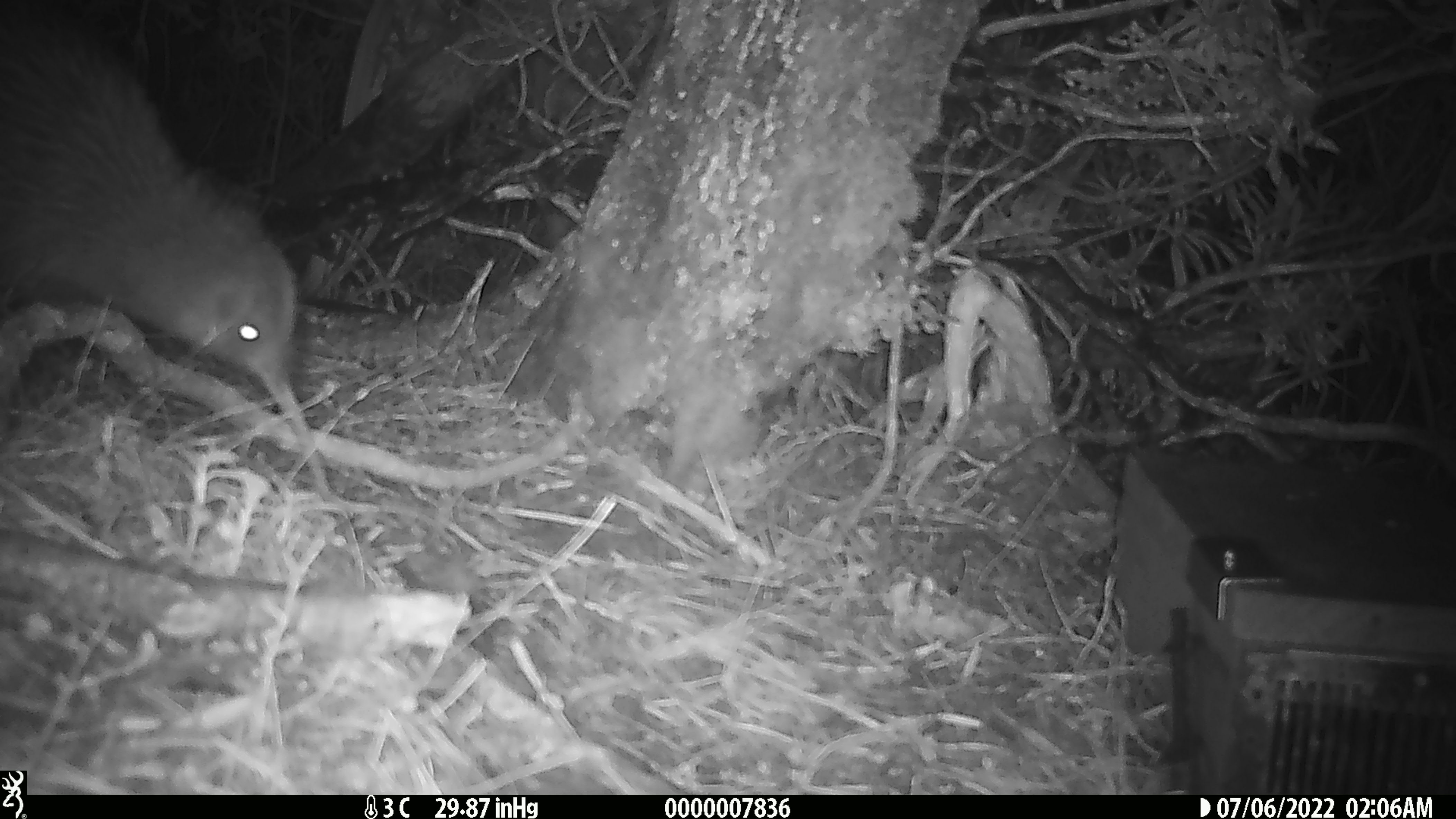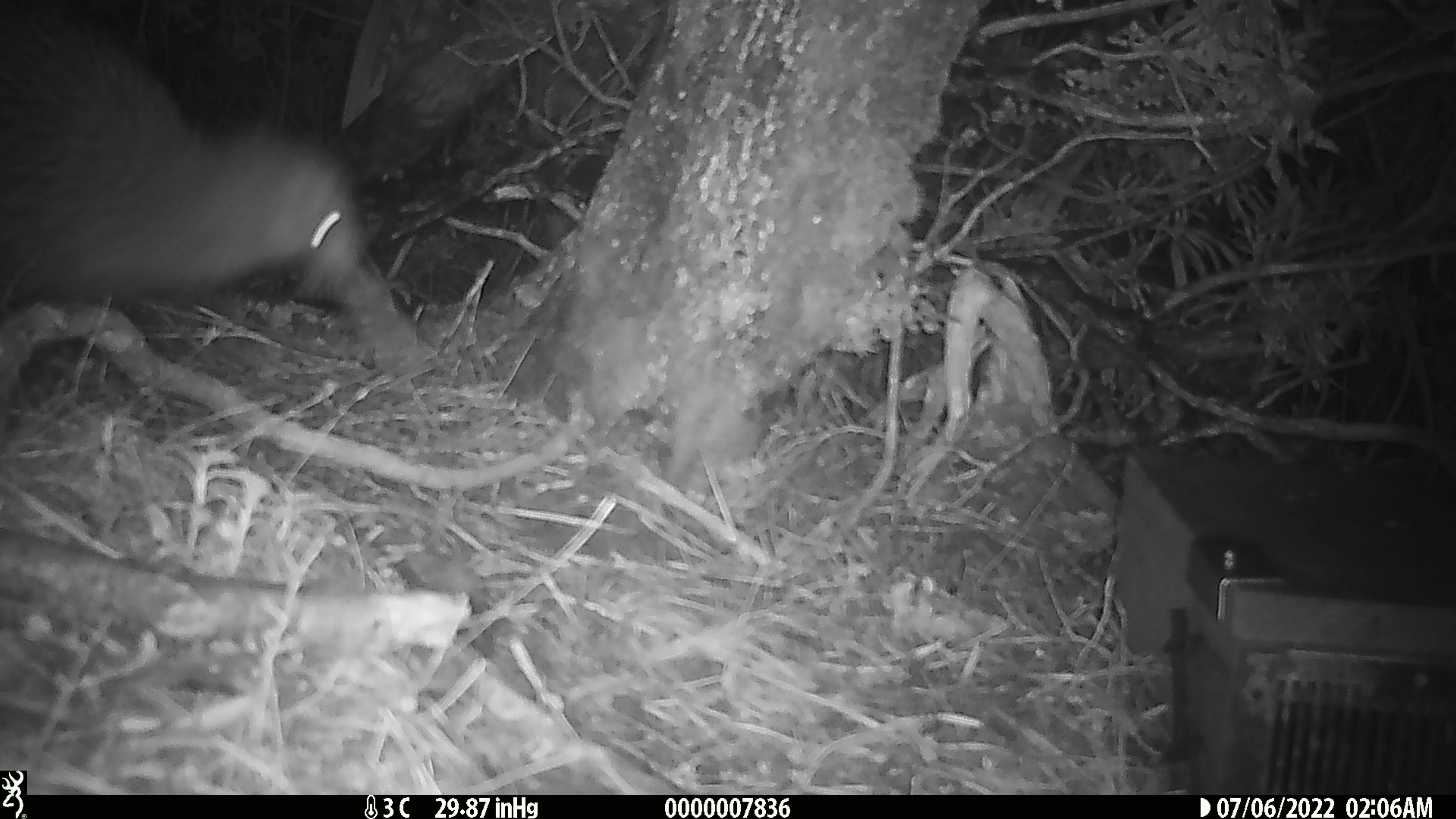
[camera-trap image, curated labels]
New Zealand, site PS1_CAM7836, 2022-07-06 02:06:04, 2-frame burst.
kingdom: Animalia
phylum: Chordata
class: Aves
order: Apterygiformes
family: Apterygidae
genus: Apteryx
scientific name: Apteryx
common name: kiwi